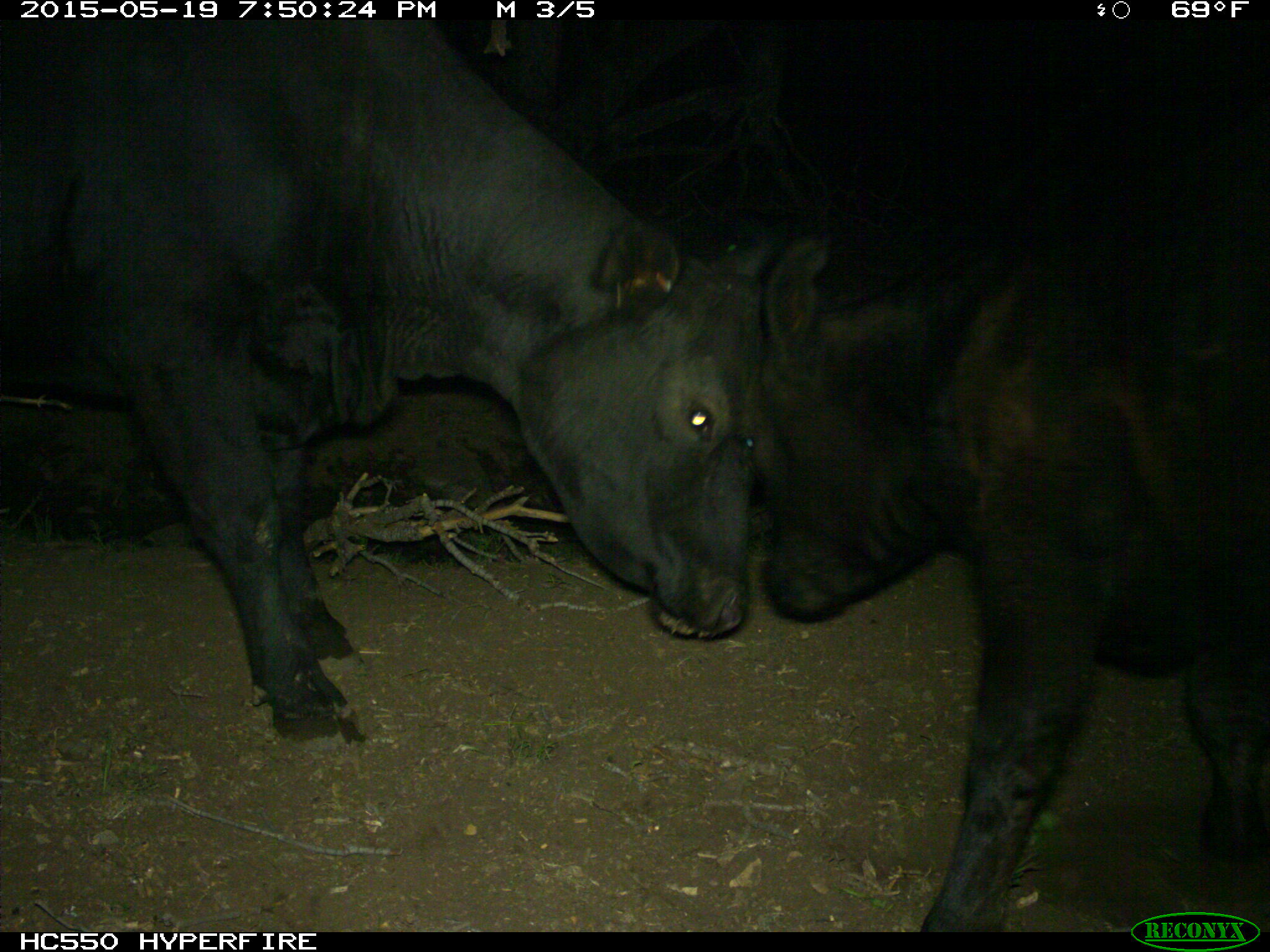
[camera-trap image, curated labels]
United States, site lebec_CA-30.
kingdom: Animalia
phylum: Chordata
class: Mammalia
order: Artiodactyla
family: Bovidae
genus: Bos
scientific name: Bos taurus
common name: domestic cow